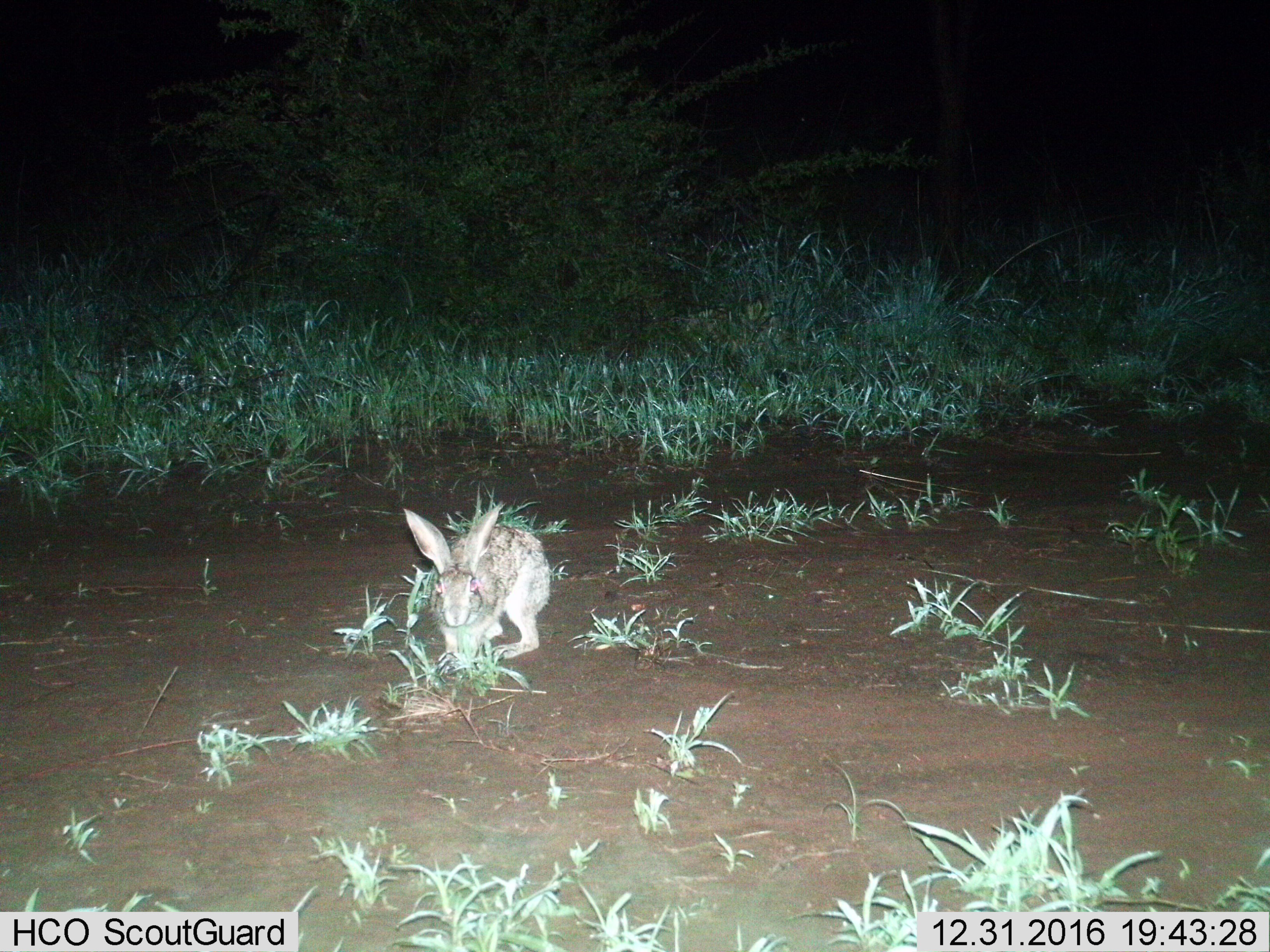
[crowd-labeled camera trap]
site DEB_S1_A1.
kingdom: Animalia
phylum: Chordata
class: Mammalia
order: Lagomorpha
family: Leporidae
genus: Lepus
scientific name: Lepus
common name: hare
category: hareunknown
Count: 1.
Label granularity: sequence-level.